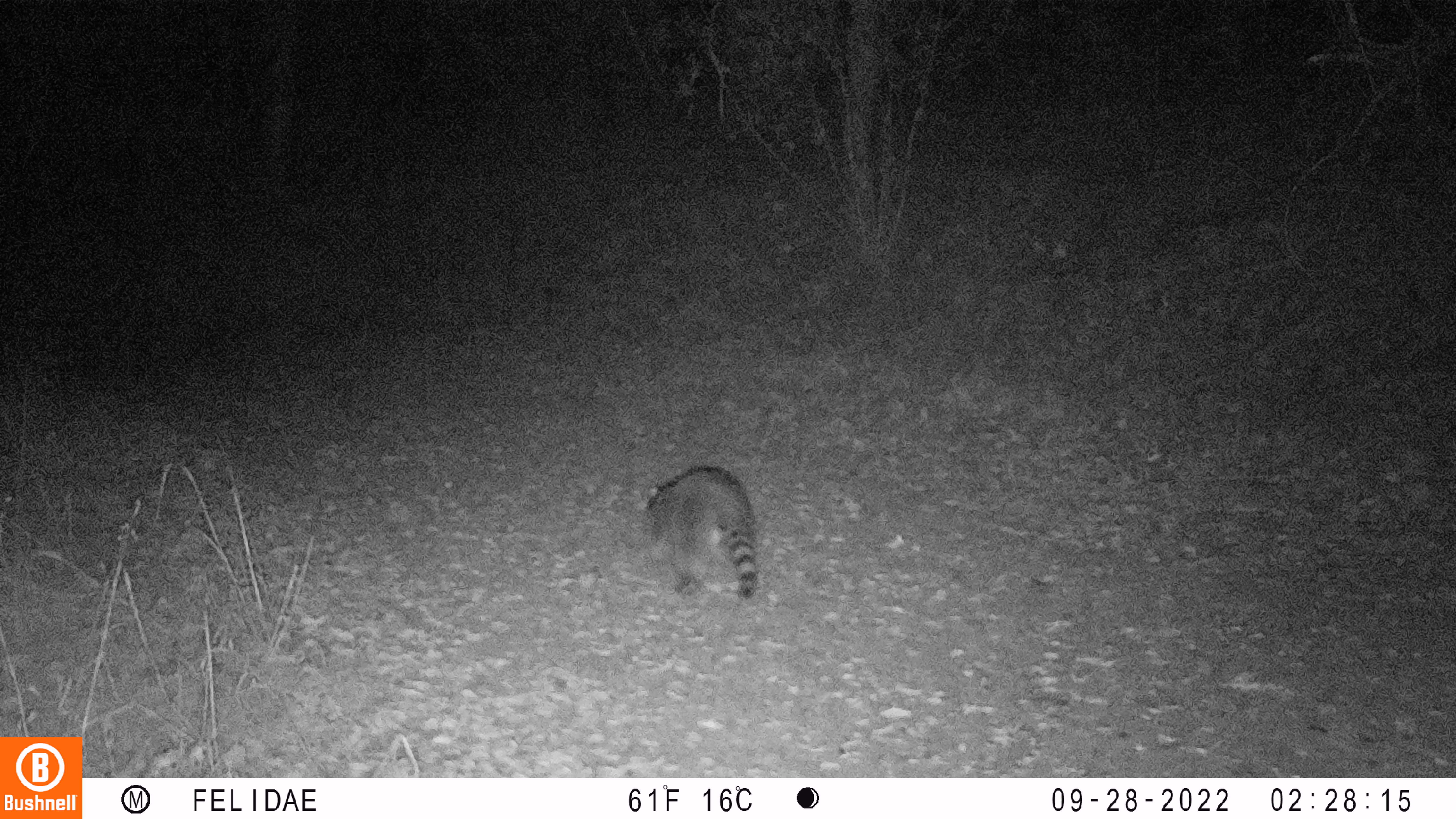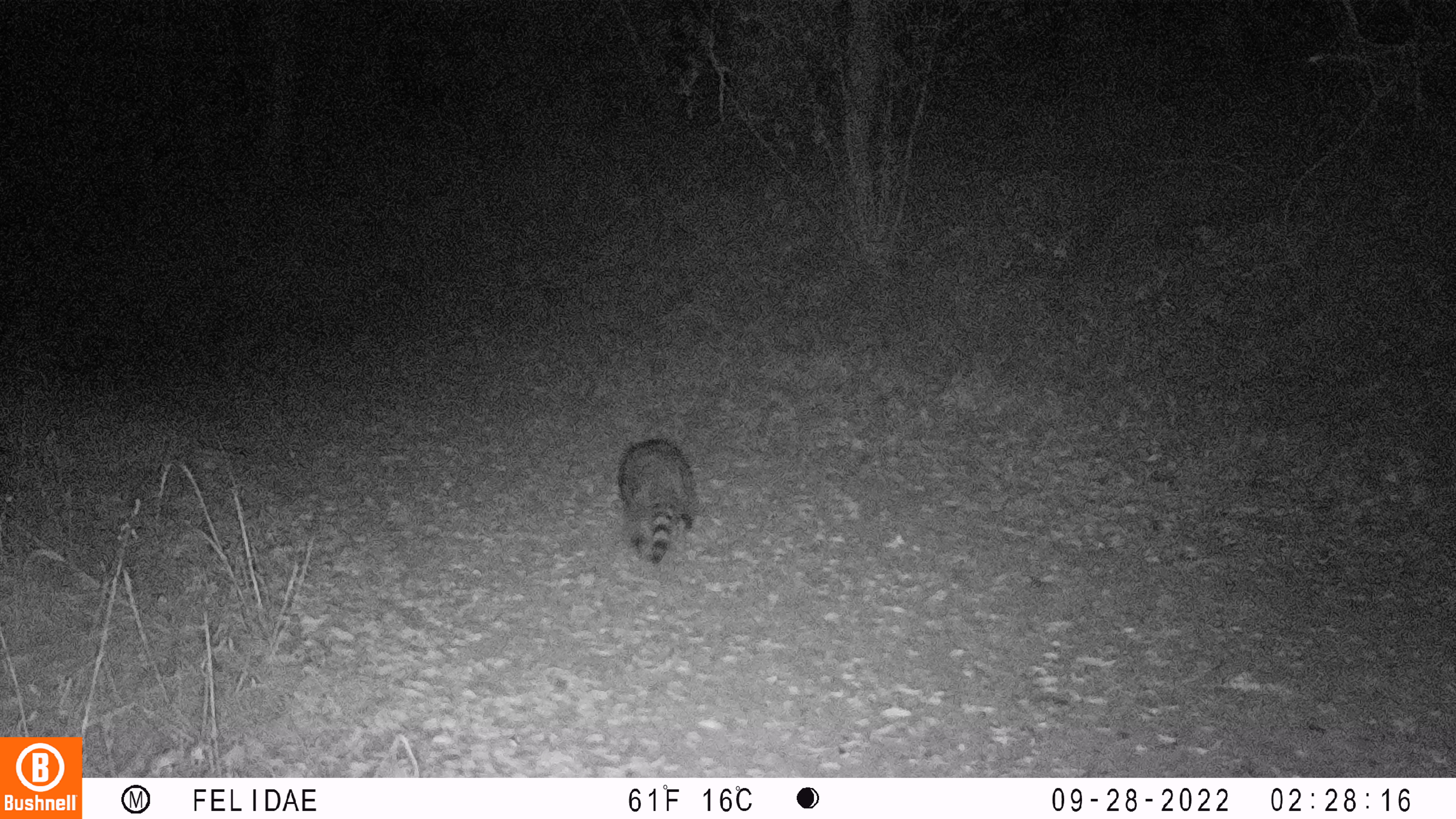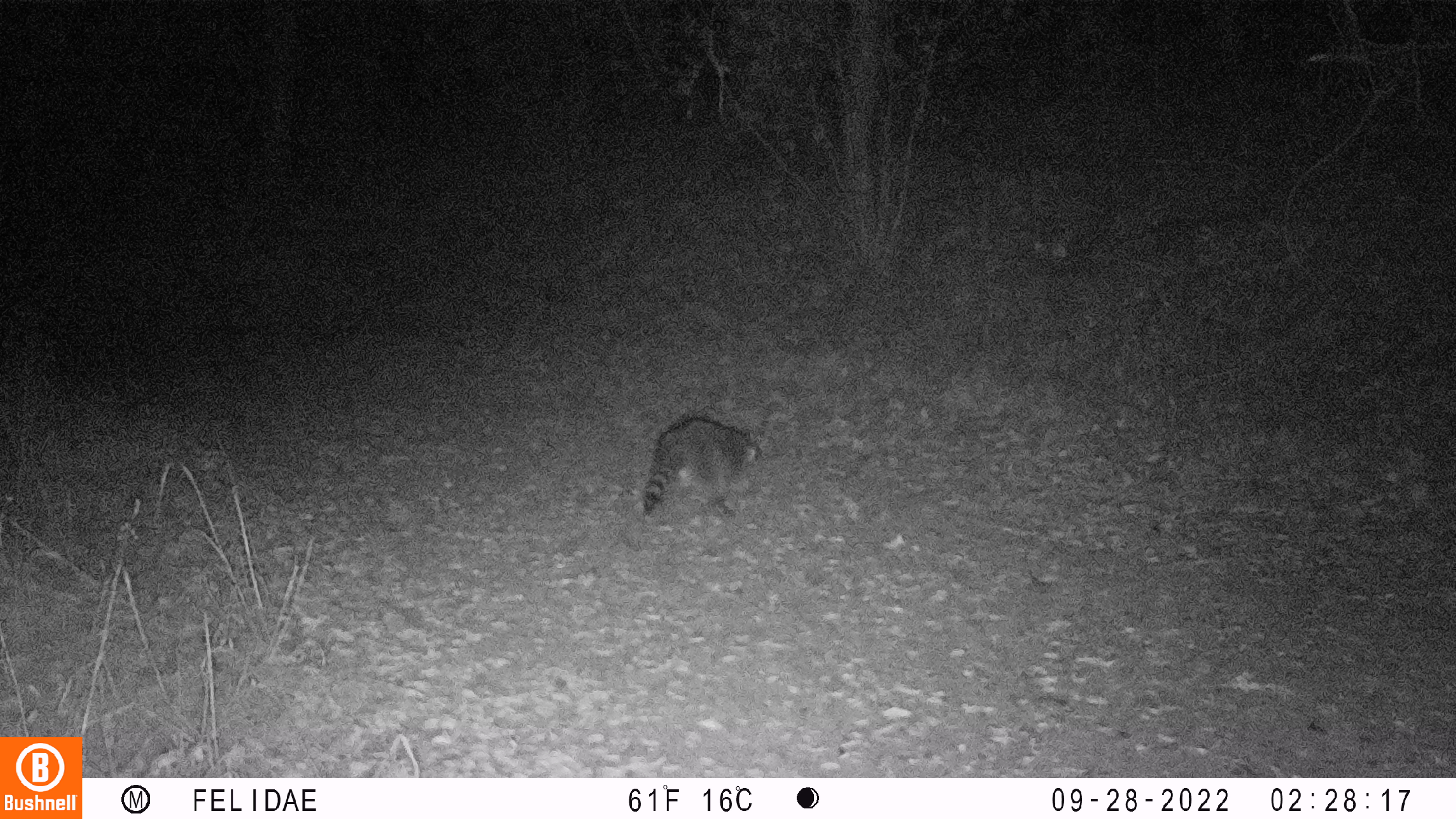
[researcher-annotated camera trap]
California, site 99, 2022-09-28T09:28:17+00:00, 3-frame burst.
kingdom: Animalia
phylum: Chordata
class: Mammalia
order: Carnivora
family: Procyonidae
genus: Procyon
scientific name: Procyon lotor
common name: raccoon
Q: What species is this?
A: Raccoon (Procyon lotor).